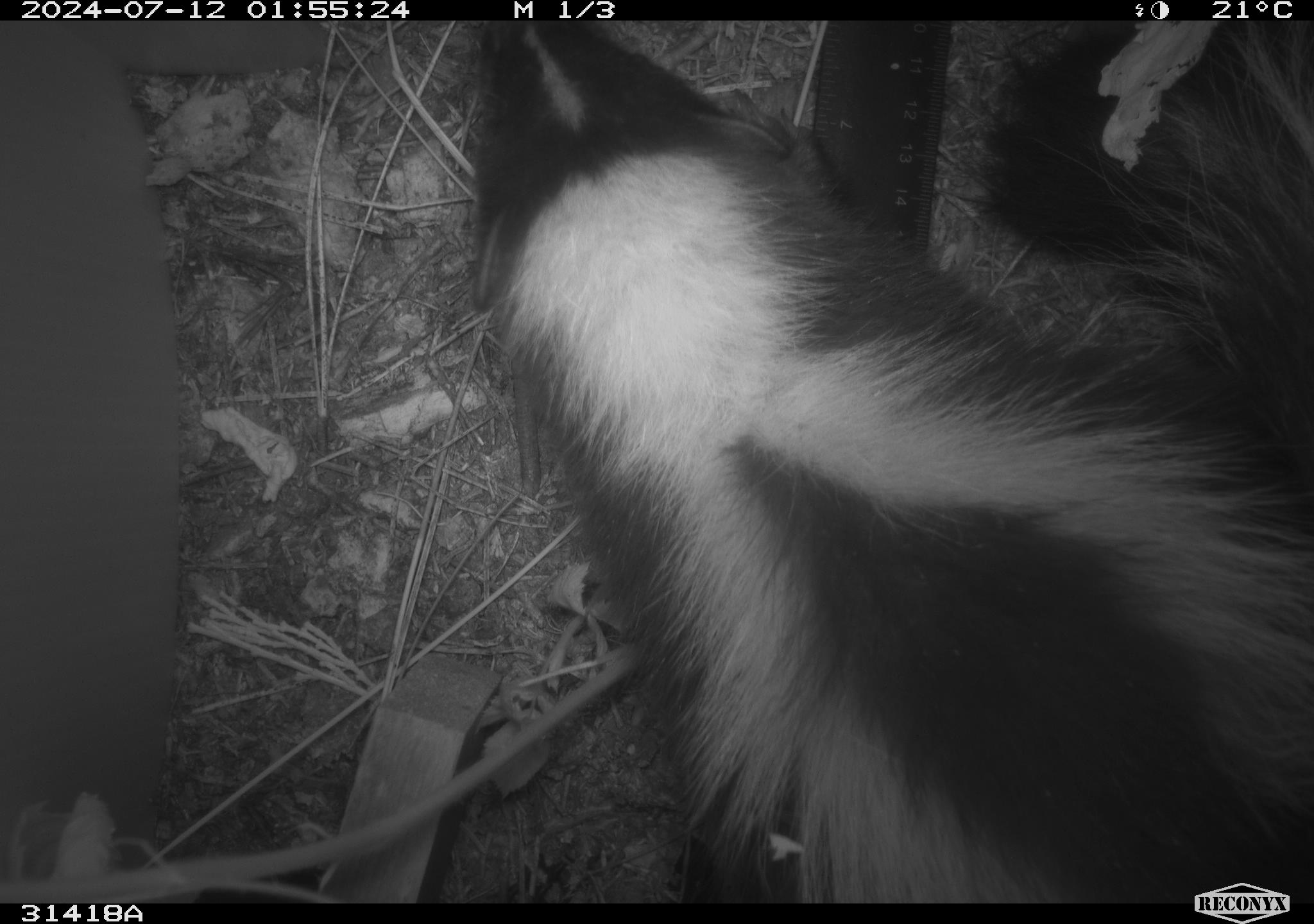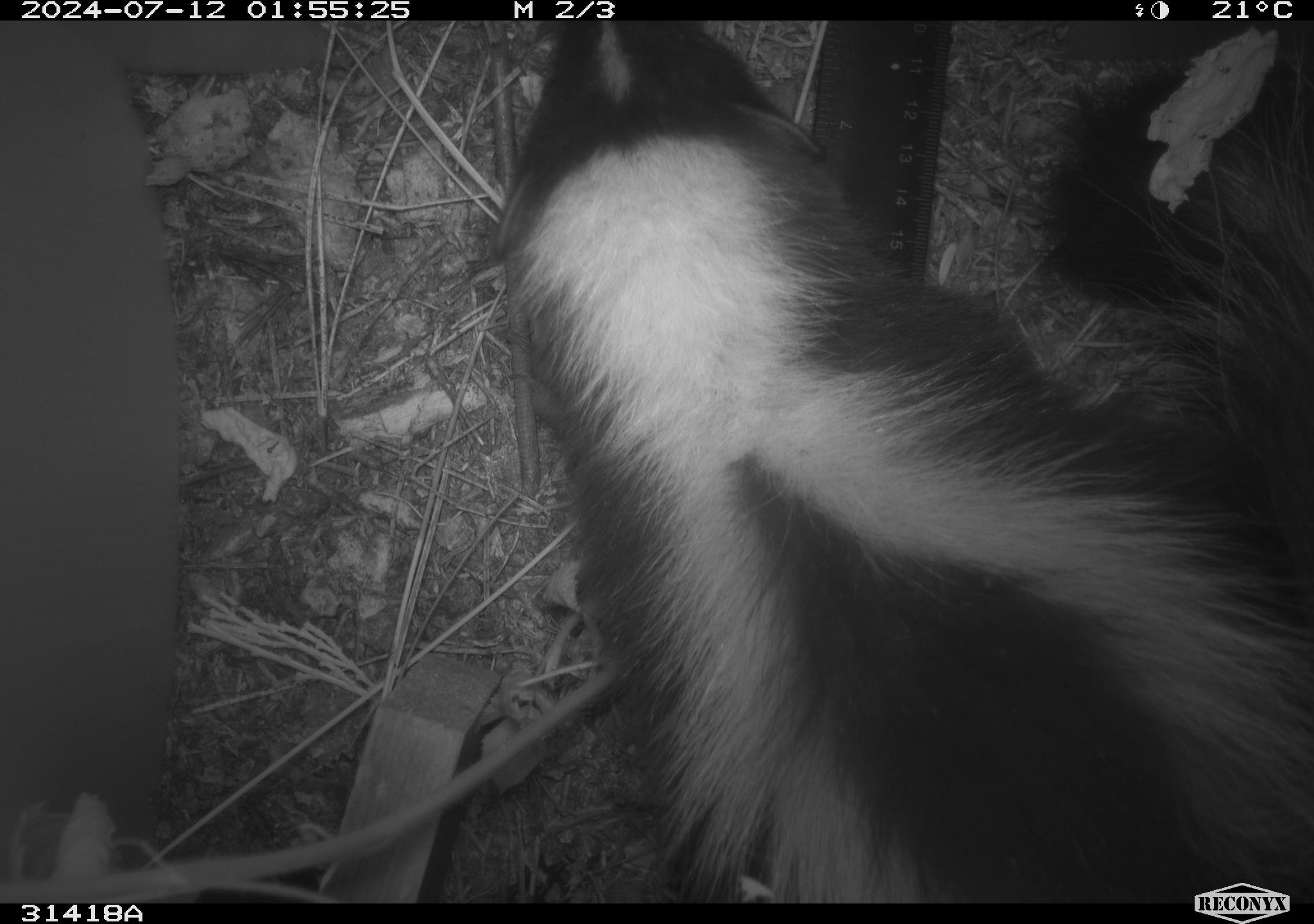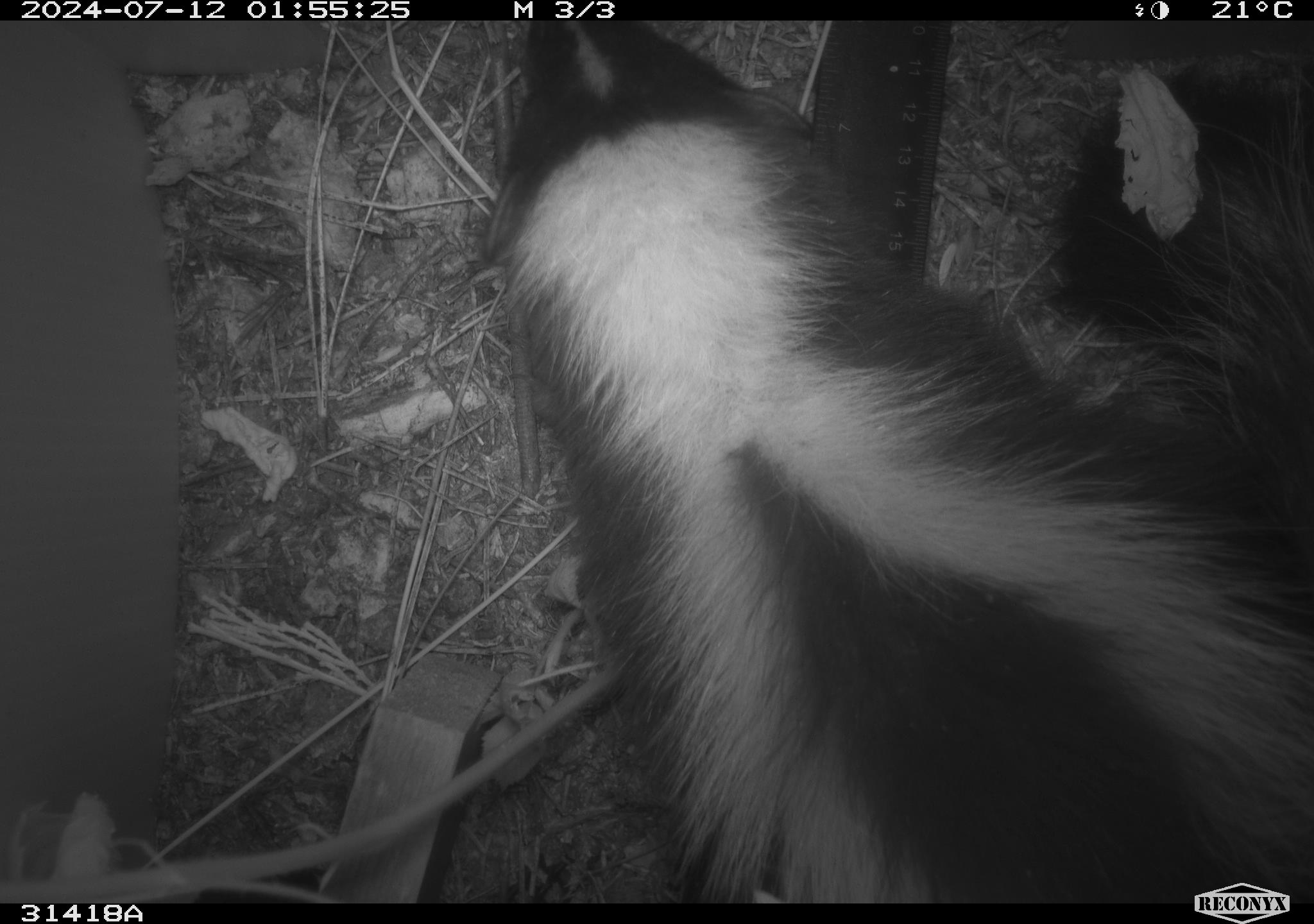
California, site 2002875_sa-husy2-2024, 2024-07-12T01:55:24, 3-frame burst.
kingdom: Animalia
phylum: Chordata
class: Mammalia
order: Carnivora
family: Mephitidae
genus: Mephitis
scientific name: Mephitis mephitis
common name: striped skunk